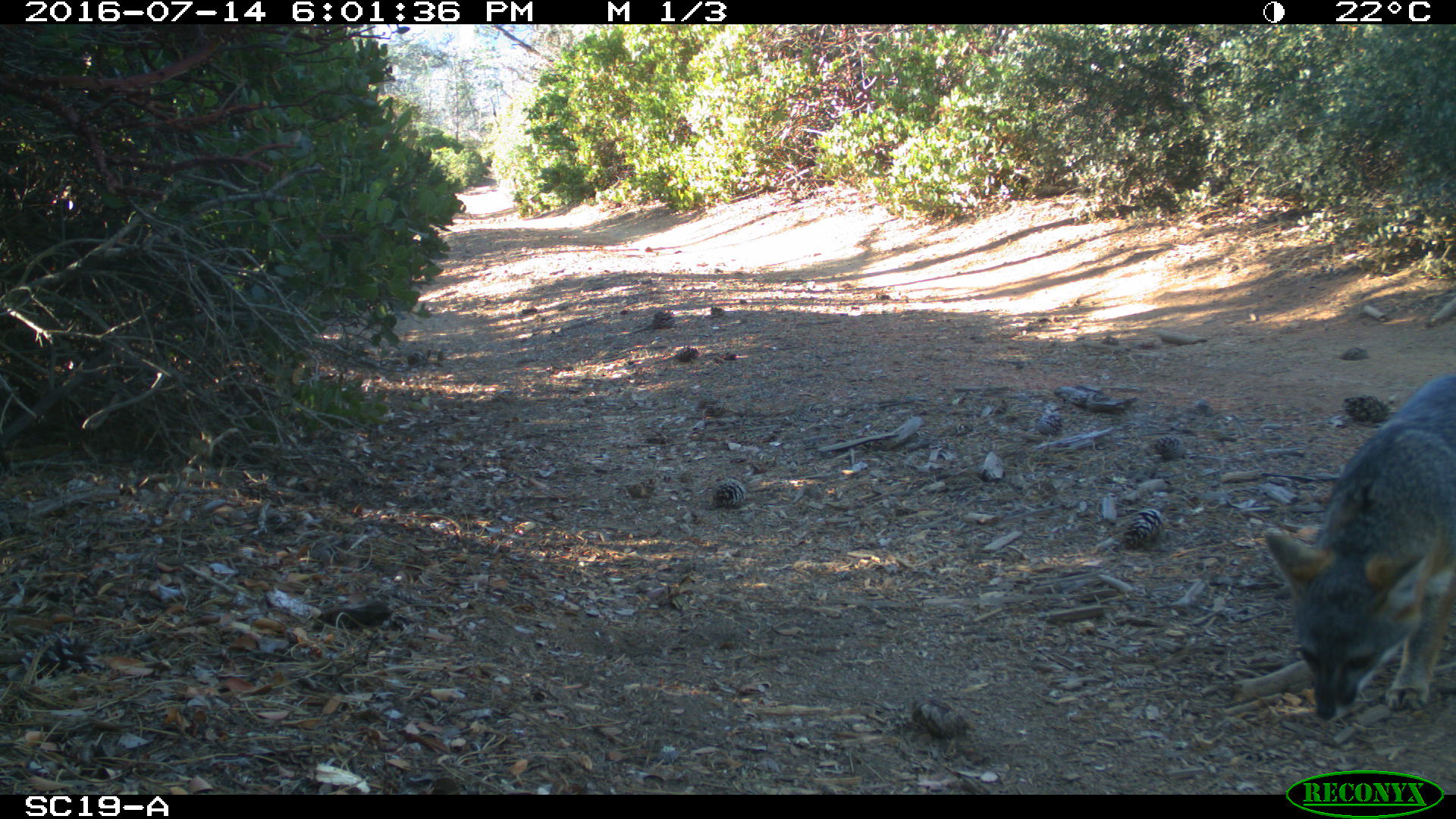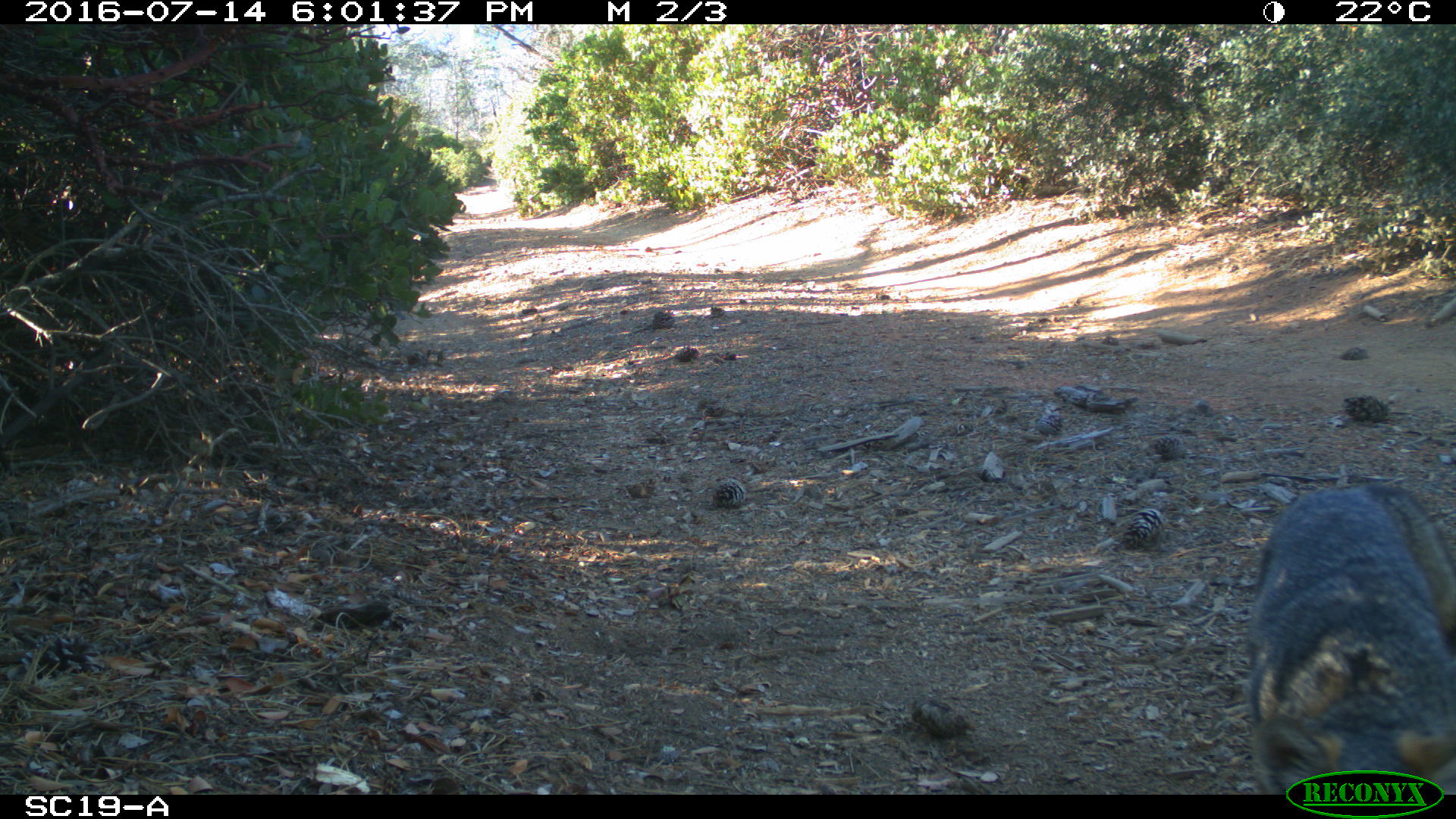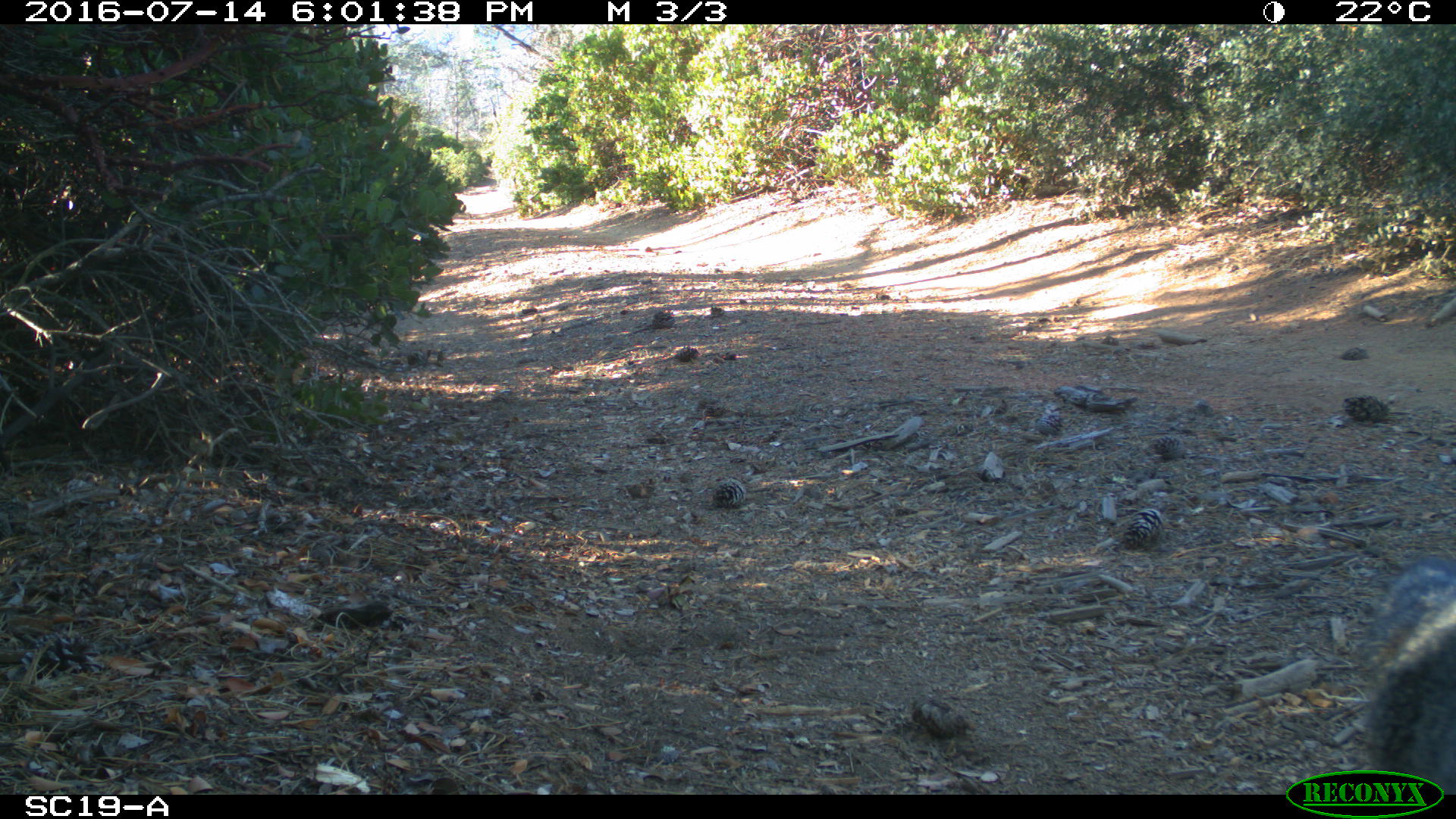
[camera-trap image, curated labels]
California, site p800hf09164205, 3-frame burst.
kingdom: Animalia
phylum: Chordata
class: Mammalia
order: Carnivora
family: Canidae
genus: Urocyon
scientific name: Urocyon littoralis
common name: island fox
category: fox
Fox (island fox) (Urocyon littoralis).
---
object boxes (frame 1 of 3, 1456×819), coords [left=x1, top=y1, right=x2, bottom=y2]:
fox: [left=1260, top=369, right=1455, bottom=724]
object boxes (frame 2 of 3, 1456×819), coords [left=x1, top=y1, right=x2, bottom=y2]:
fox: [left=1246, top=480, right=1455, bottom=794]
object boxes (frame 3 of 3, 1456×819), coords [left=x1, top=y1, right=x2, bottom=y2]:
fox: [left=1361, top=554, right=1455, bottom=794]